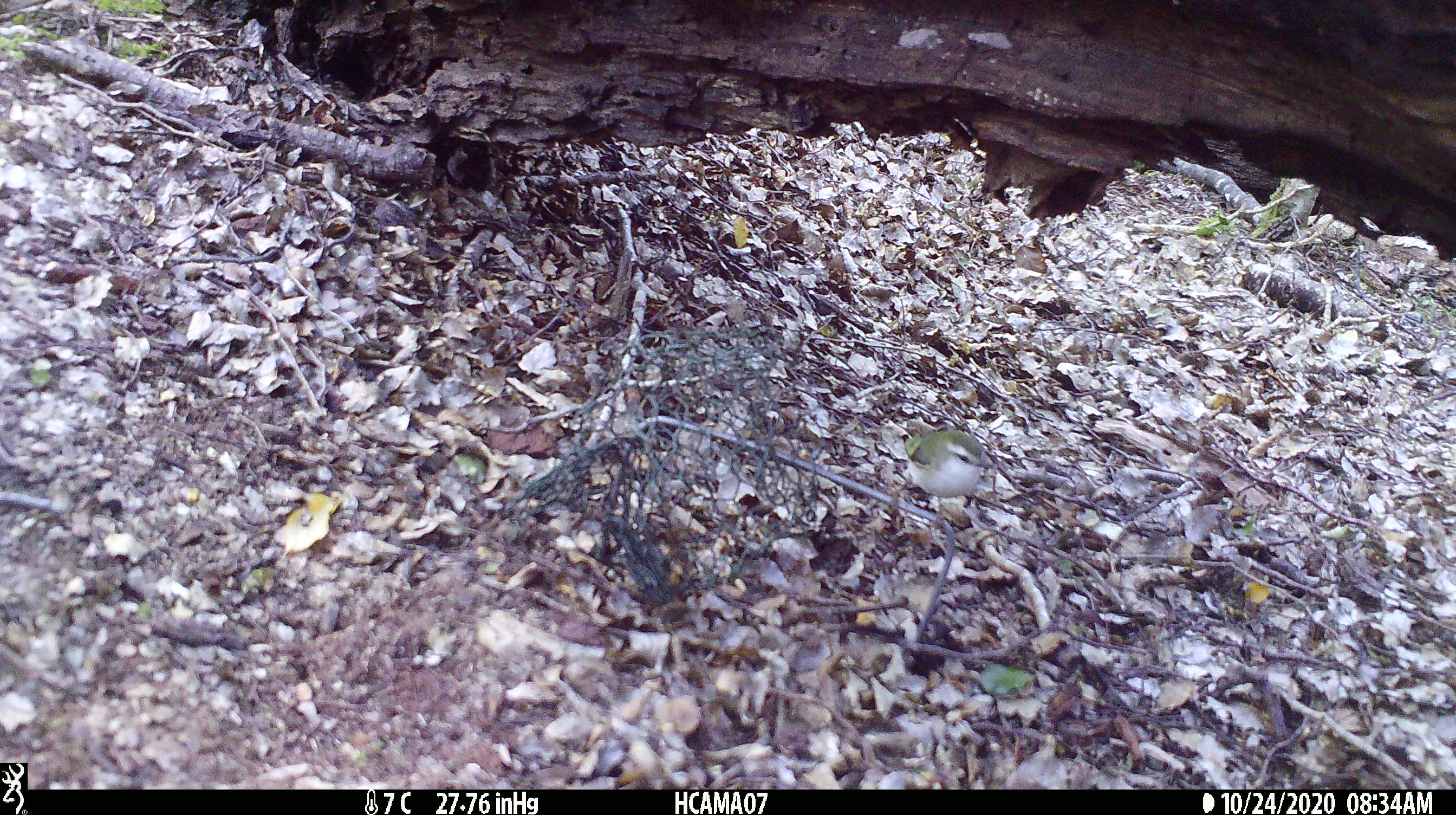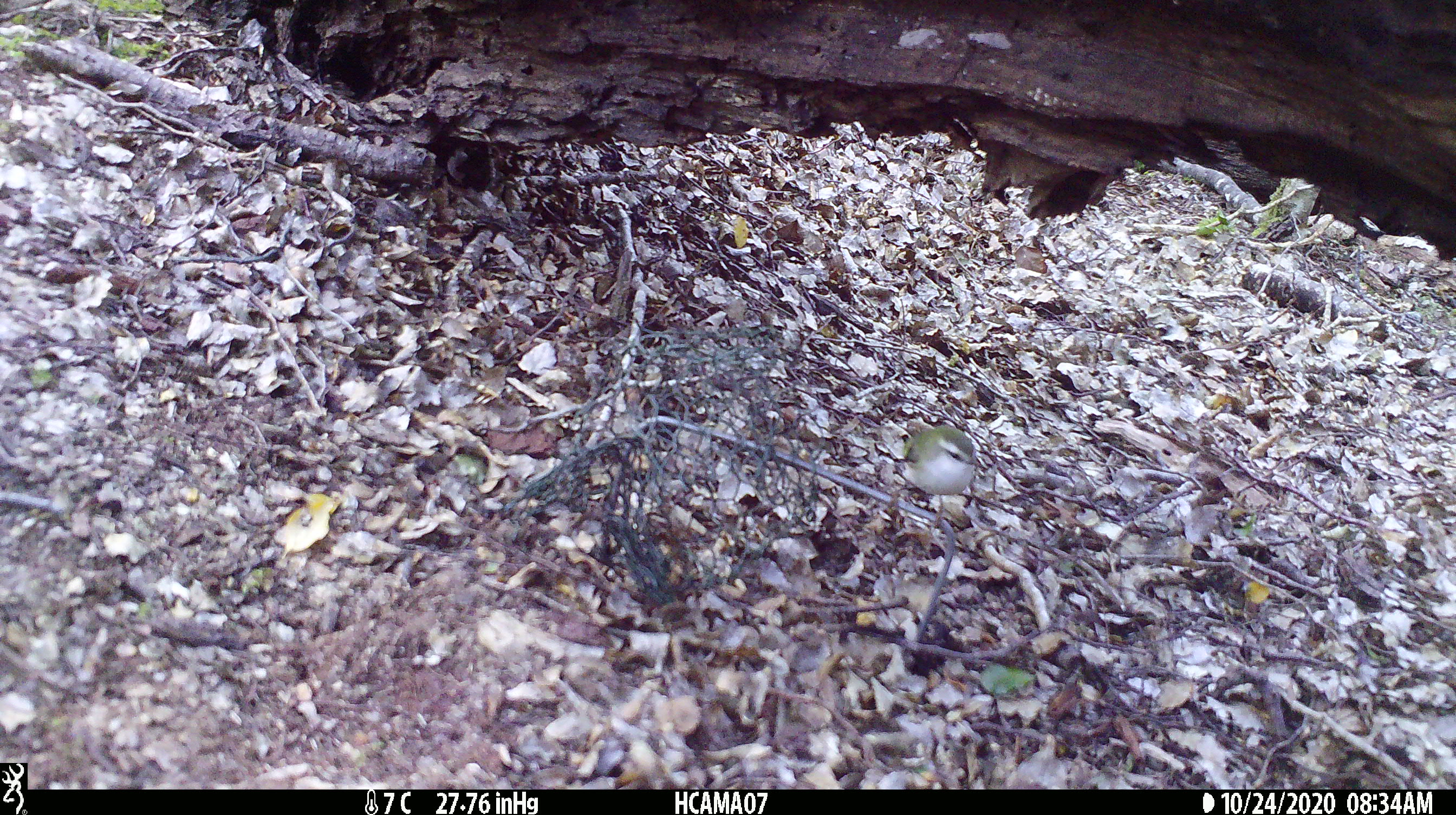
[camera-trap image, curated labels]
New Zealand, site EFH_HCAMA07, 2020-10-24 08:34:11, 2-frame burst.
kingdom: Animalia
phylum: Chordata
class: Aves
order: Passeriformes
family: Acanthisittidae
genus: Acanthisitta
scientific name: Acanthisitta chloris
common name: rifleman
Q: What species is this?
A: Rifleman (Acanthisitta chloris).